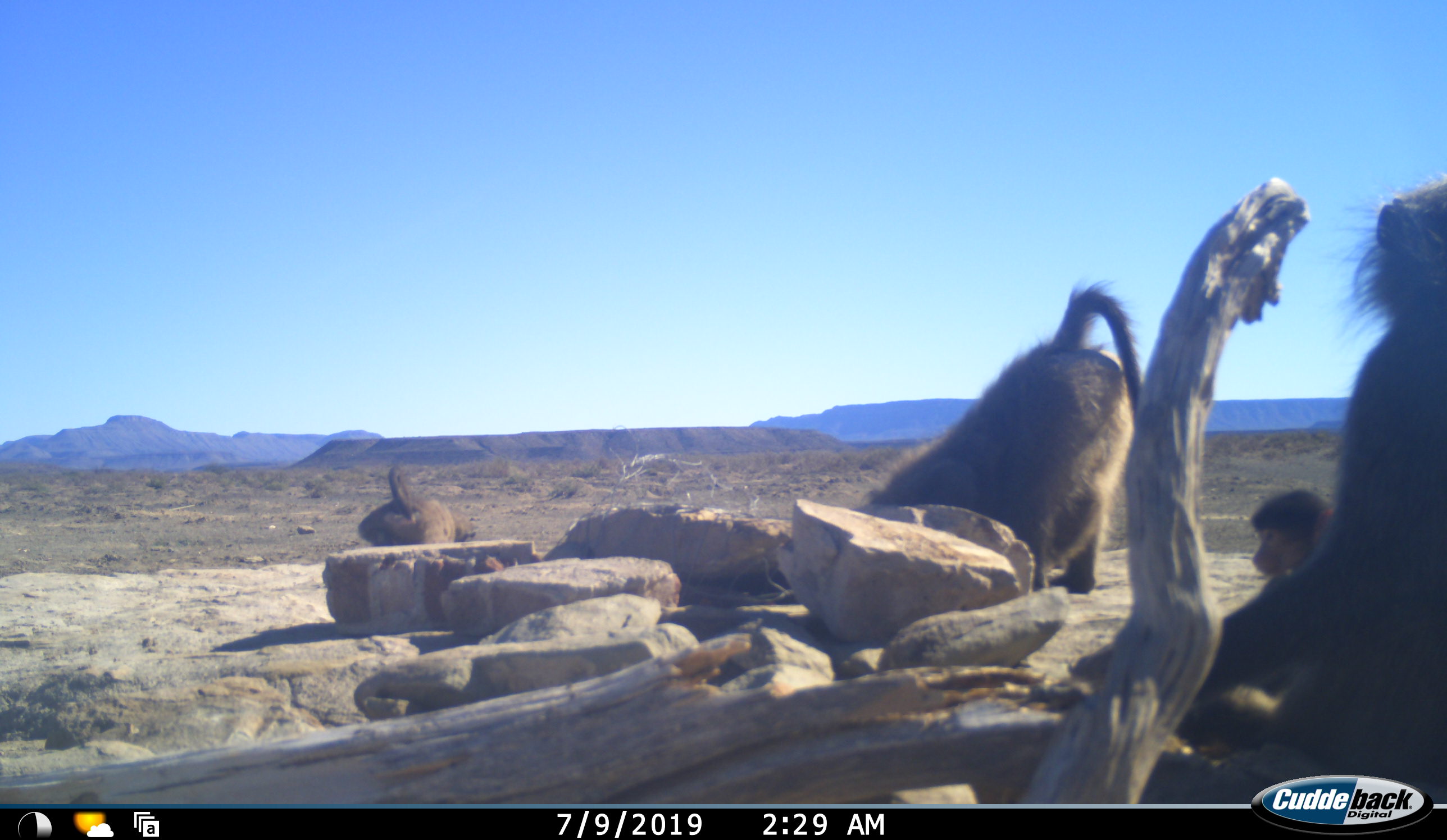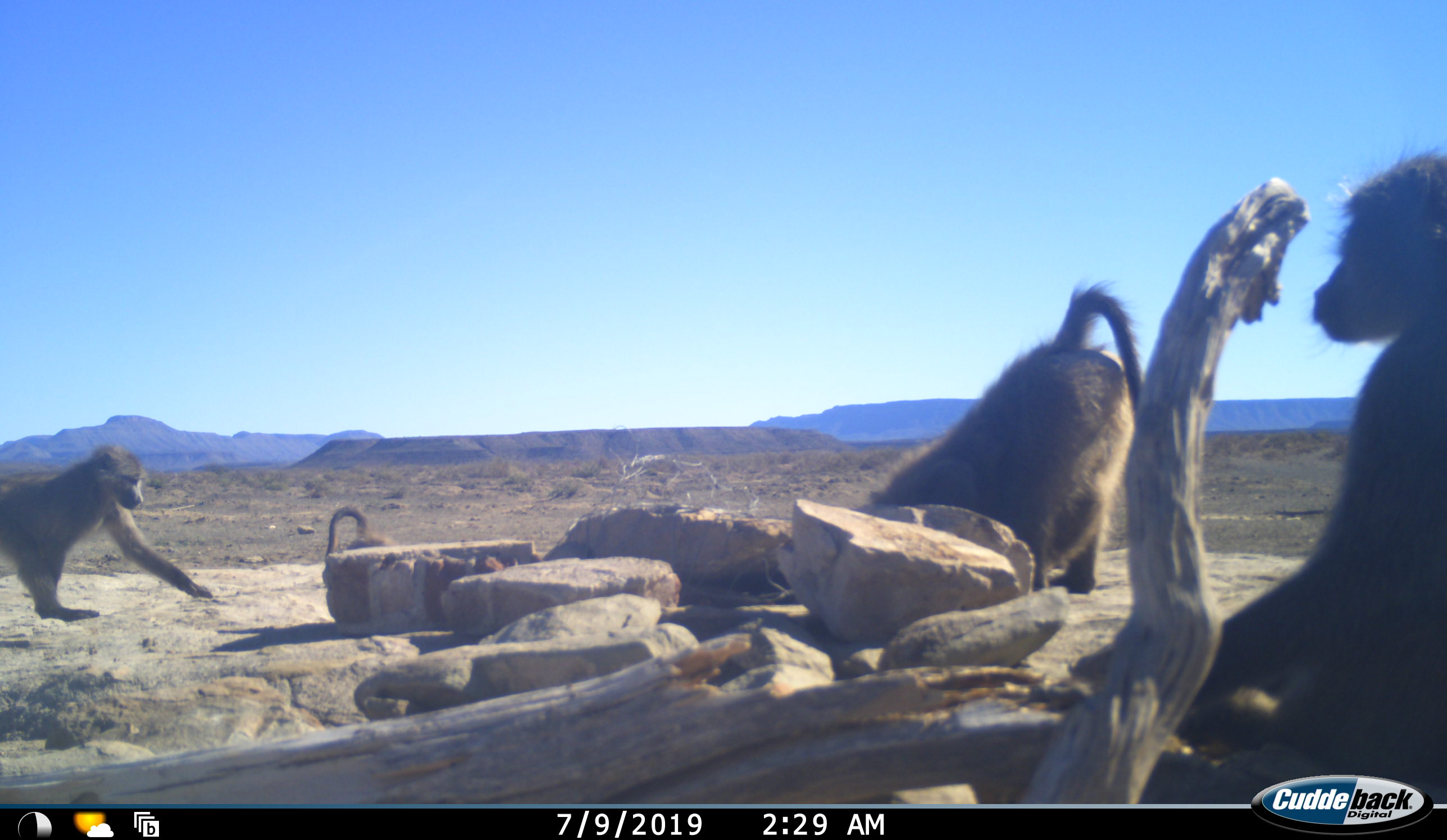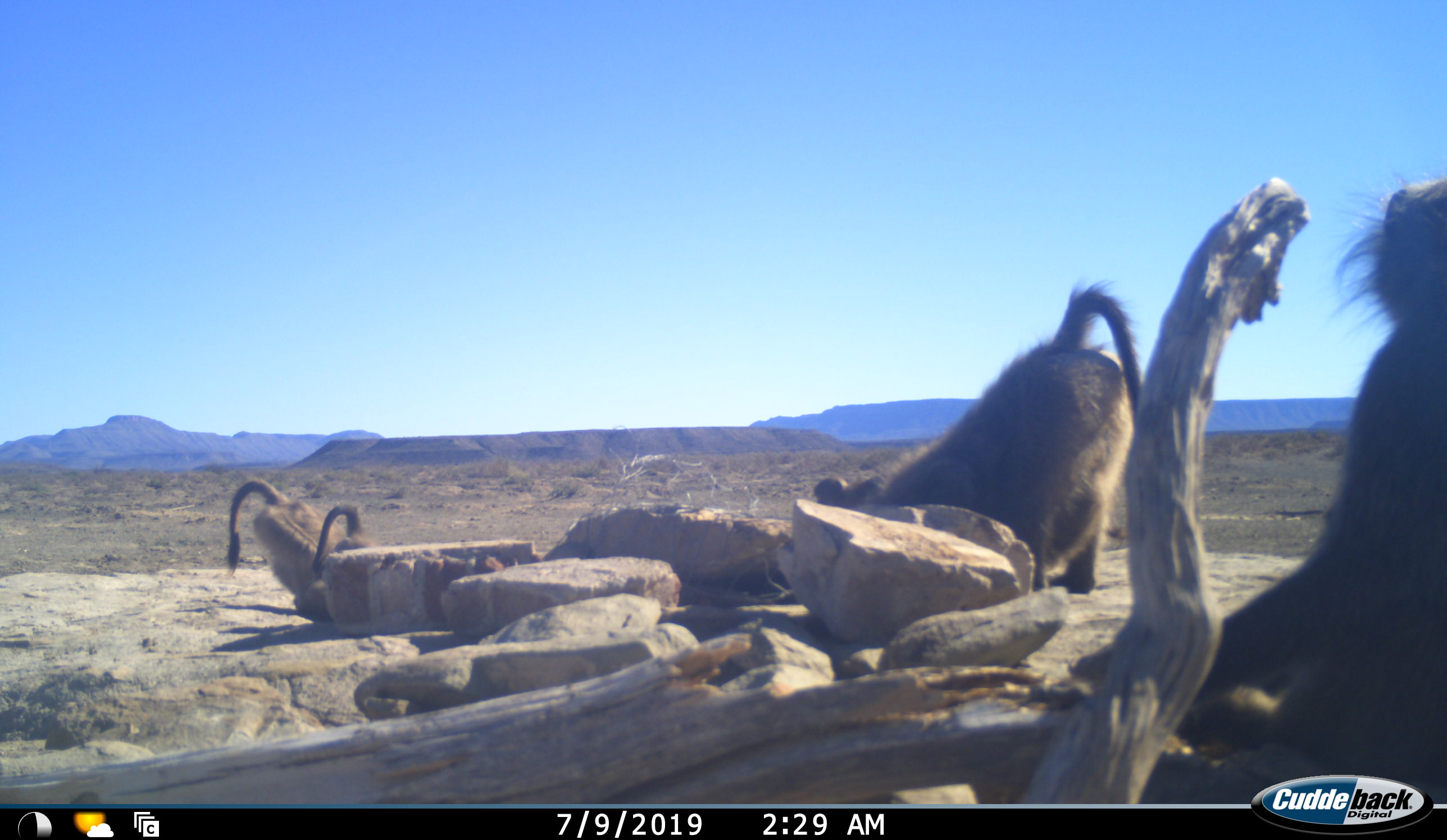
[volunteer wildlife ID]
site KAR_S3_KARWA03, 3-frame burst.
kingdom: Animalia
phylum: Chordata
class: Mammalia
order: Primates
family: Cercopithecidae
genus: Papio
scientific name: Papio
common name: baboon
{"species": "baboon (Papio)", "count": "5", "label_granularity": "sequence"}